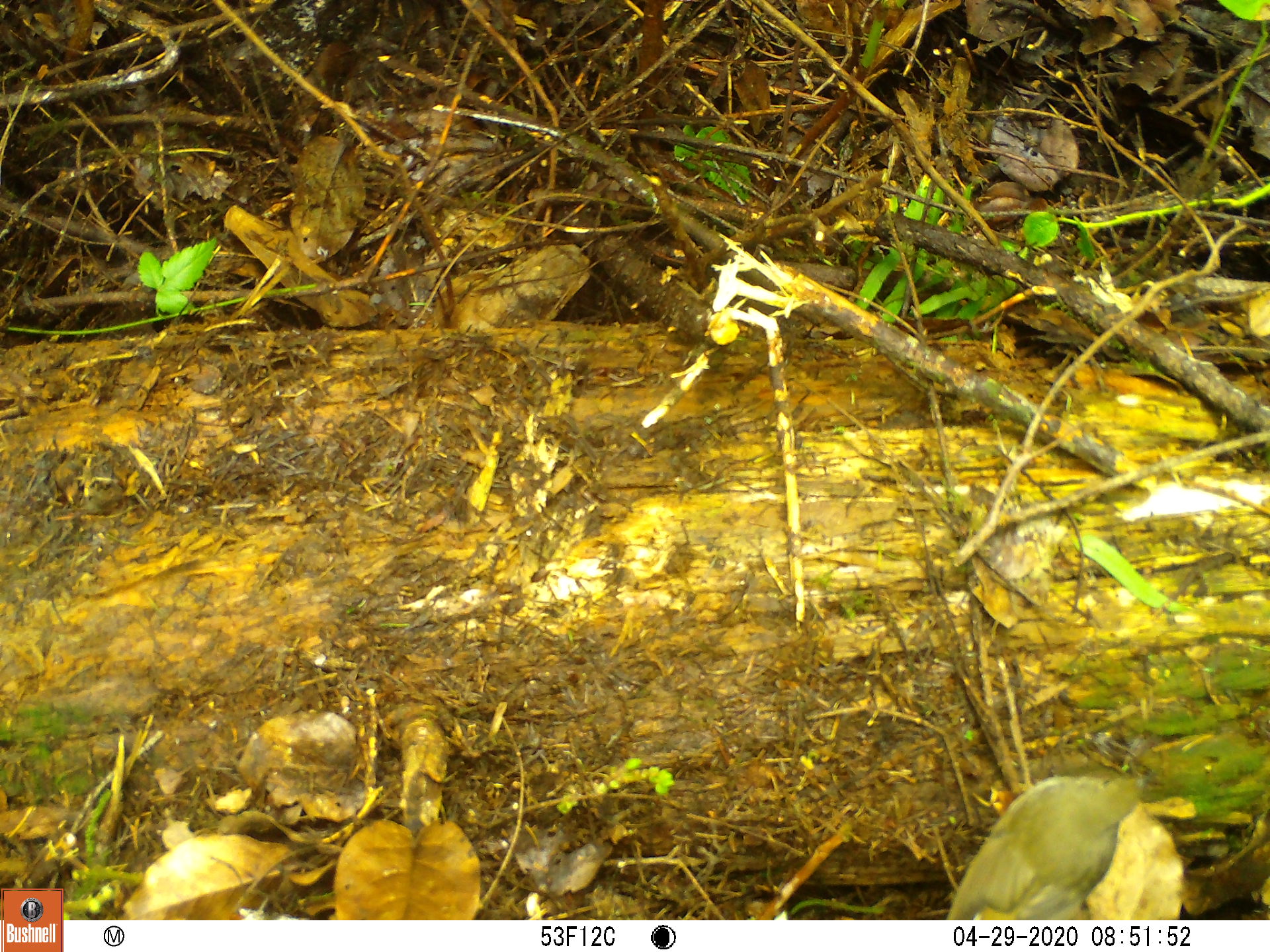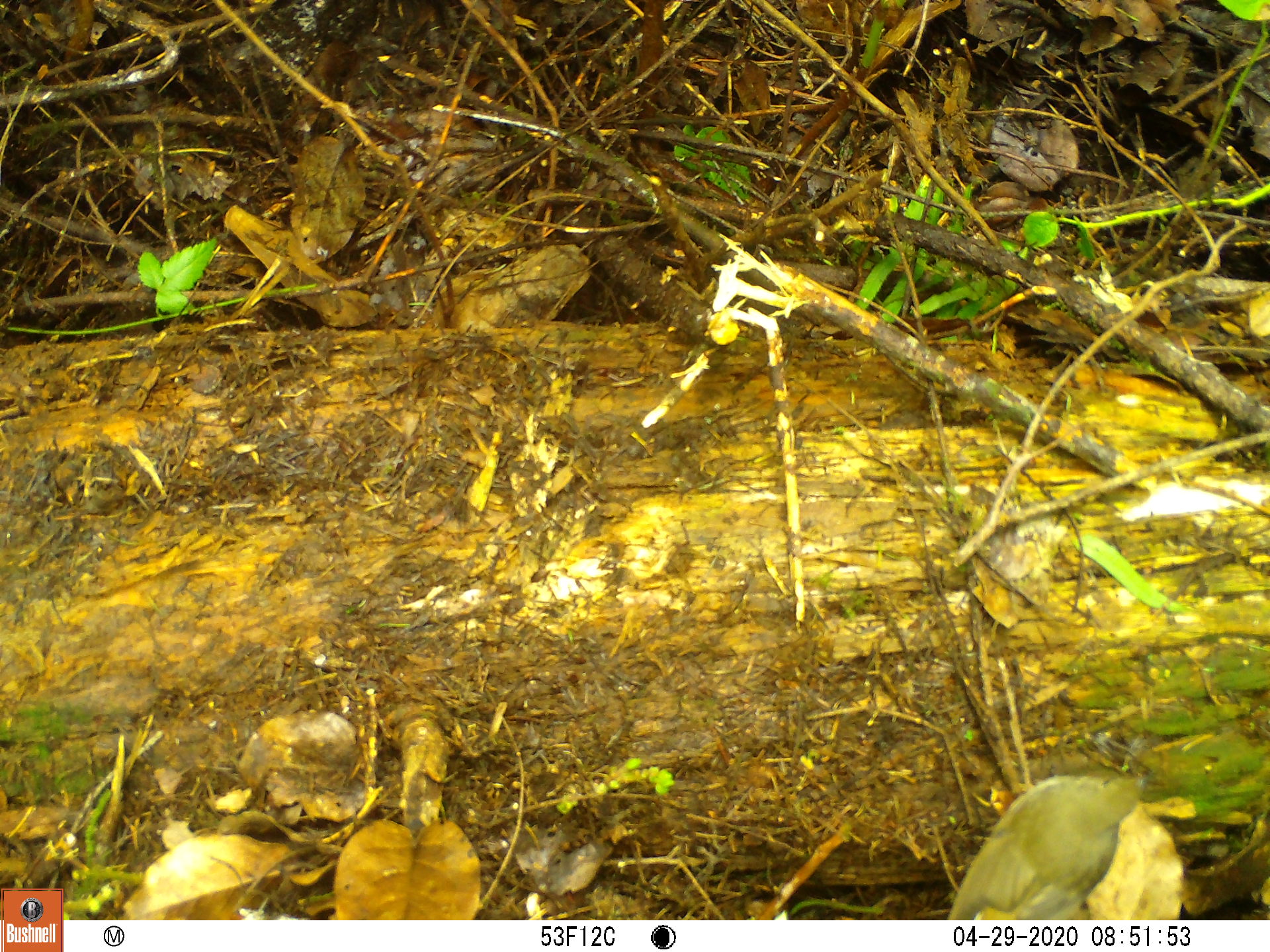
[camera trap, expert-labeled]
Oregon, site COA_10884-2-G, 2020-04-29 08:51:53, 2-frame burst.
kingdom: Animalia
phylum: Chordata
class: Aves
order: Passeriformes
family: Turdidae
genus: Catharus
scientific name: Catharus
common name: brown thrushes and nightingale-thrushes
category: catharus species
Catharus species (brown thrushes and nightingale-thrushes) (Catharus).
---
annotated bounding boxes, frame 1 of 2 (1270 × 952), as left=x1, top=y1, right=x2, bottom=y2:
catharus species: left=939, top=762, right=1160, bottom=916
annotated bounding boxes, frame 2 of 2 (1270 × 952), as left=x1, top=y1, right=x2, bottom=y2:
catharus species: left=940, top=767, right=1158, bottom=916